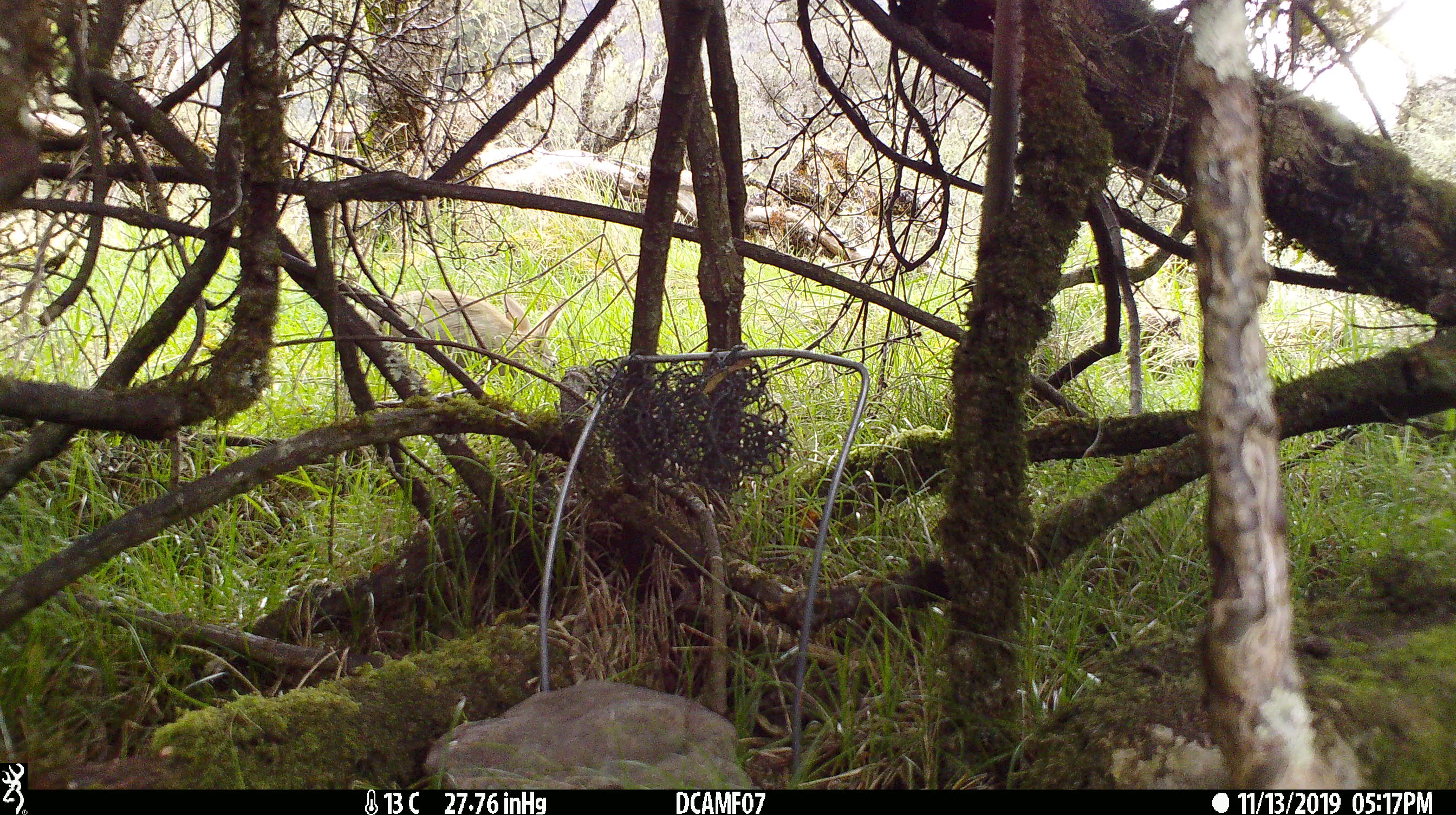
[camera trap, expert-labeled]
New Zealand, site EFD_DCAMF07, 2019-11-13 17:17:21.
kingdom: Animalia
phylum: Chordata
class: Mammalia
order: Lagomorpha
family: Leporidae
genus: Oryctolagus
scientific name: Oryctolagus cuniculus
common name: european rabbit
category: rabbit